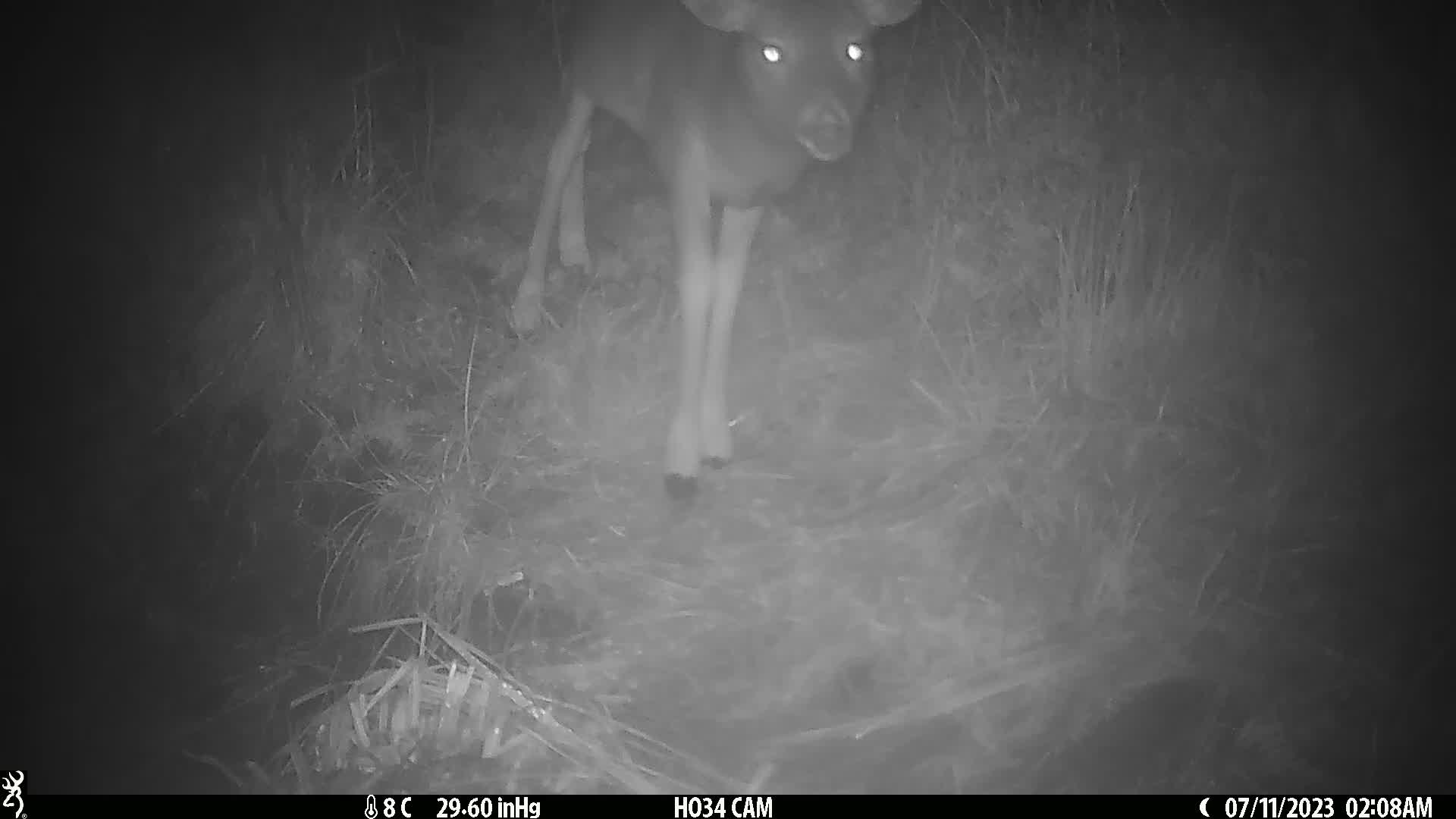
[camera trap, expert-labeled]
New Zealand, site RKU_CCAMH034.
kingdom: Animalia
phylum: Chordata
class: Mammalia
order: Artiodactyla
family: Cervidae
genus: Odocoileus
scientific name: Odocoileus virginianus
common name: white-tailed deer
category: white tailed deer